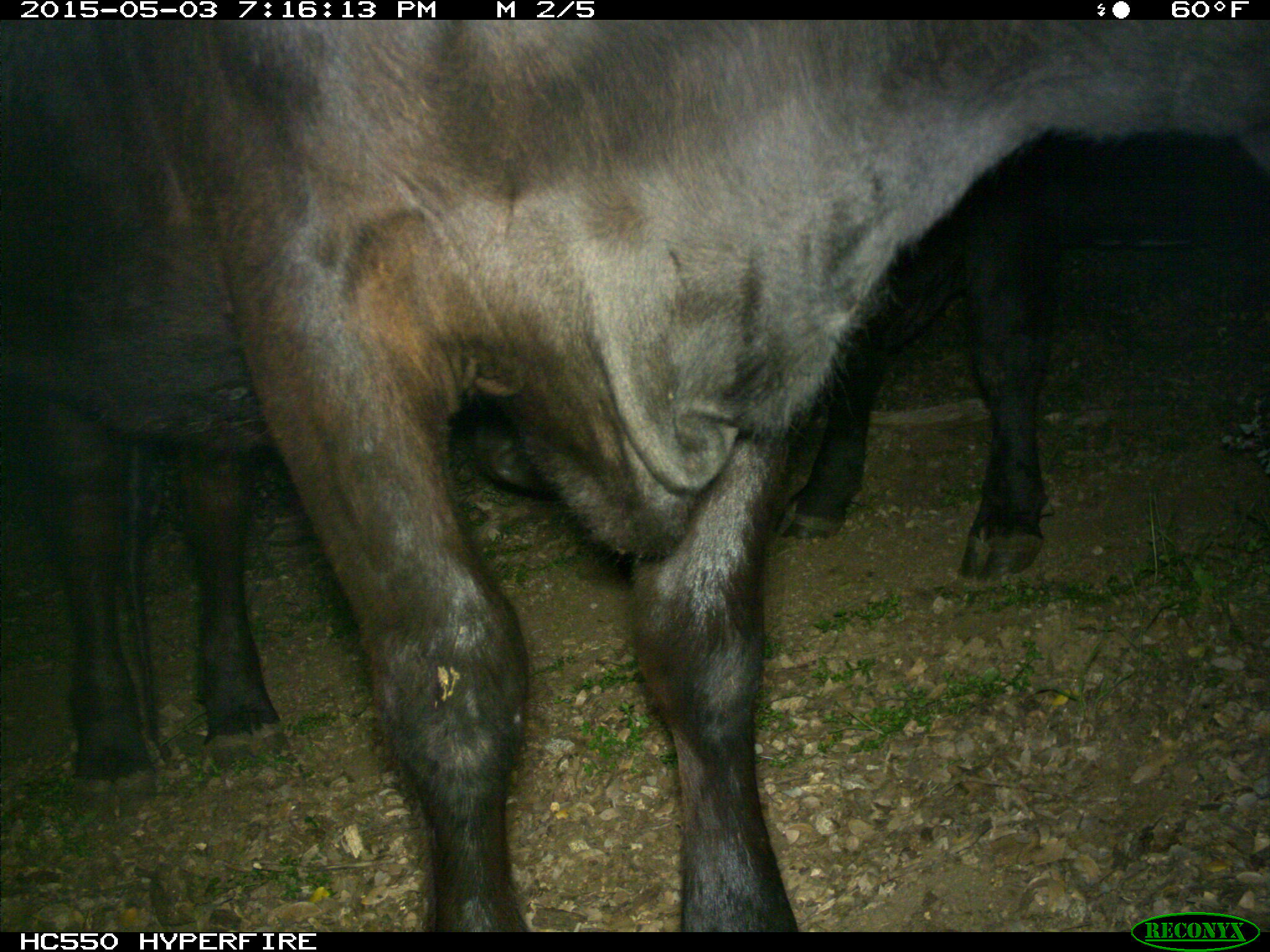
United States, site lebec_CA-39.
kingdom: Animalia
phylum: Chordata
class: Mammalia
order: Artiodactyla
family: Bovidae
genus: Bos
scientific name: Bos taurus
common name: domestic cow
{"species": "Bos taurus (domestic cow)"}